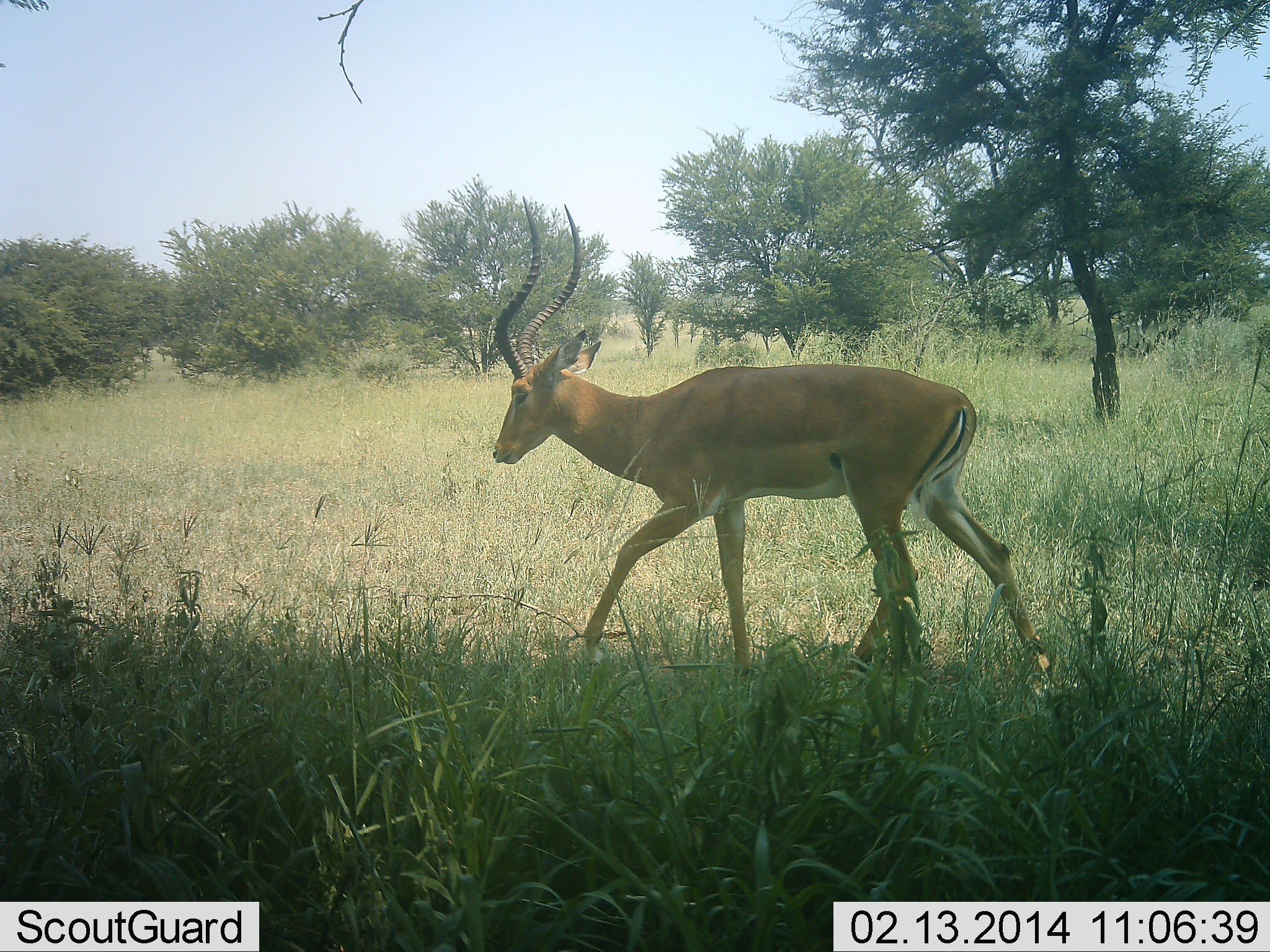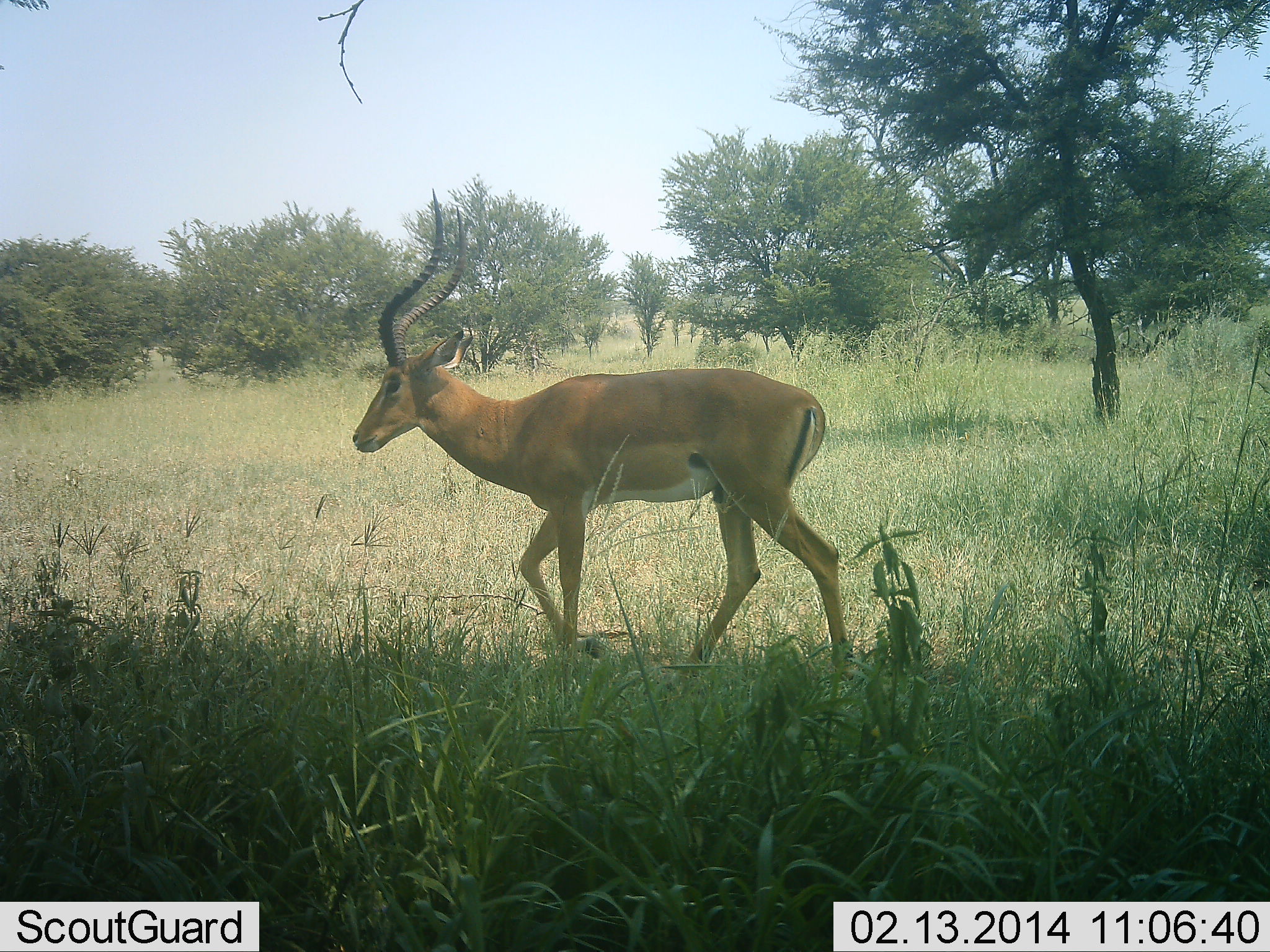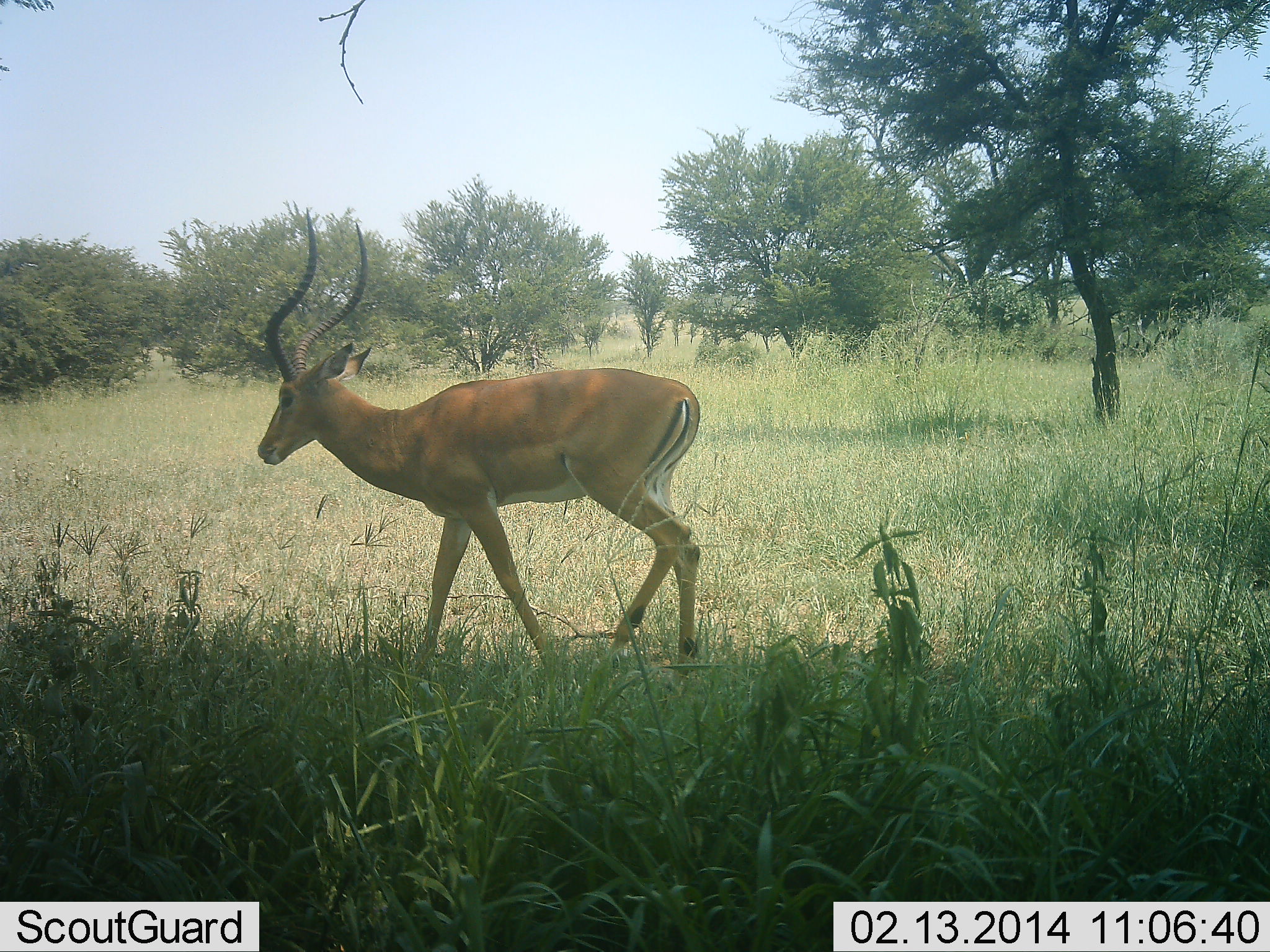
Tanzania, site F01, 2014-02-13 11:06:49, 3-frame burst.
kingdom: Animalia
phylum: Chordata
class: Mammalia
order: Artiodactyla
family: Bovidae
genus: Aepyceros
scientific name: Aepyceros melampus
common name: impala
Impala (Aepyceros melampus), count 1. Behavior (volunteer vote fractions): standing 0%, resting 0%, moving 100%, interacting 0%. Young present (vote fraction): 0%. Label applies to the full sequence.